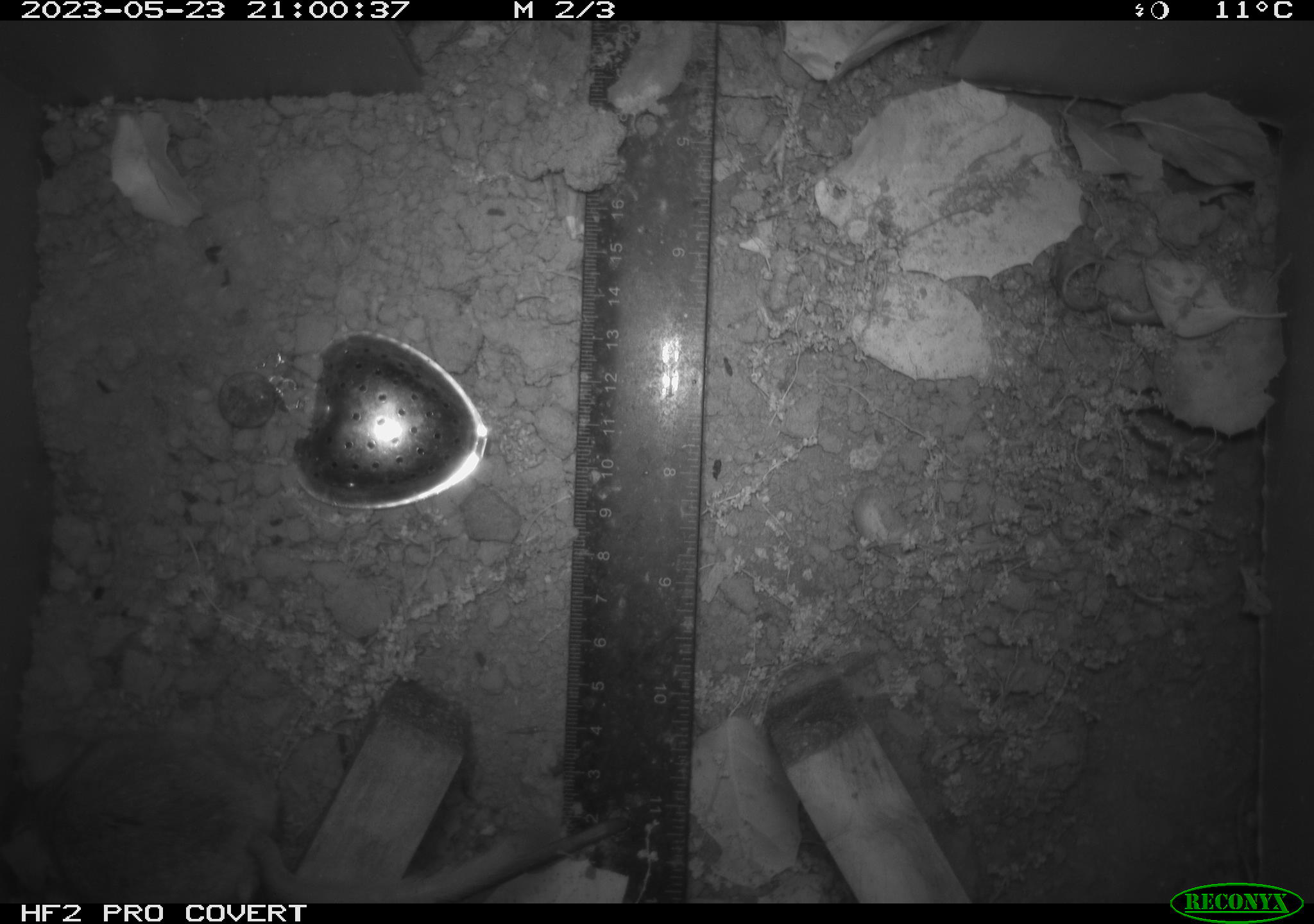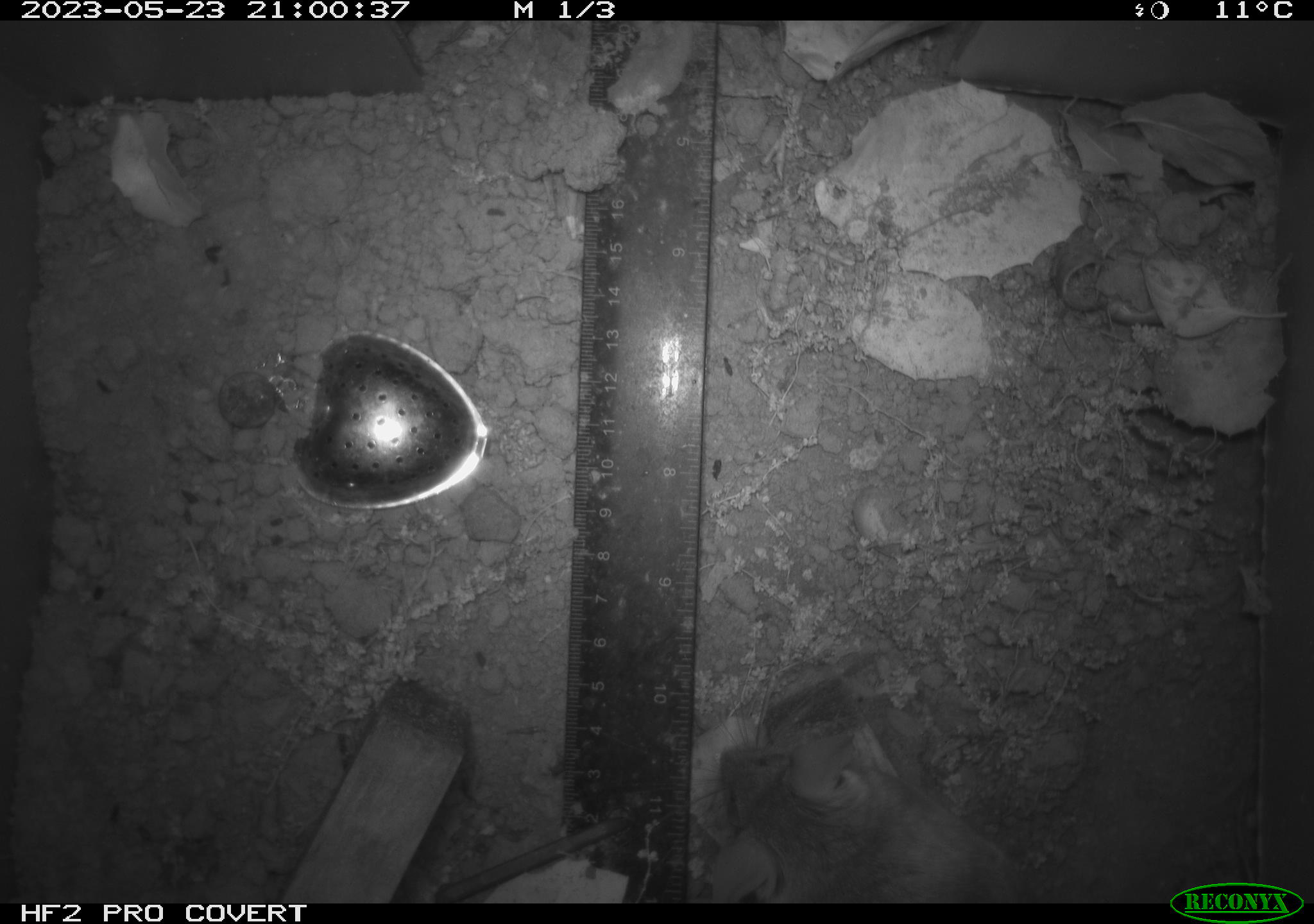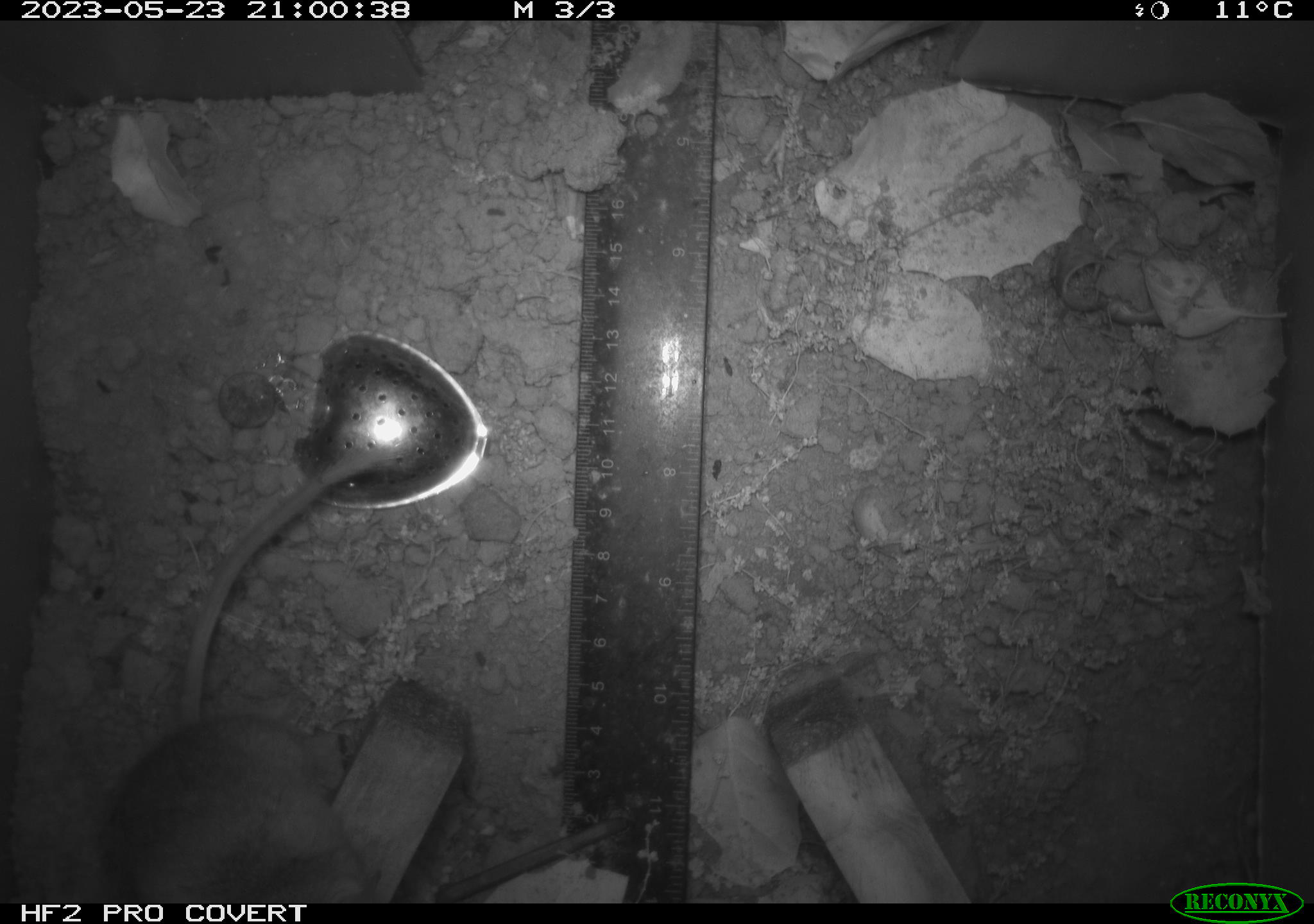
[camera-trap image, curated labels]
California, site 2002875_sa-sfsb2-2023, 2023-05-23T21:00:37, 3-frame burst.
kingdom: Animalia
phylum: Chordata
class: Mammalia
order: Rodentia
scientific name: Rodentia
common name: mouse species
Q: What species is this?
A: Mouse species (Rodentia).